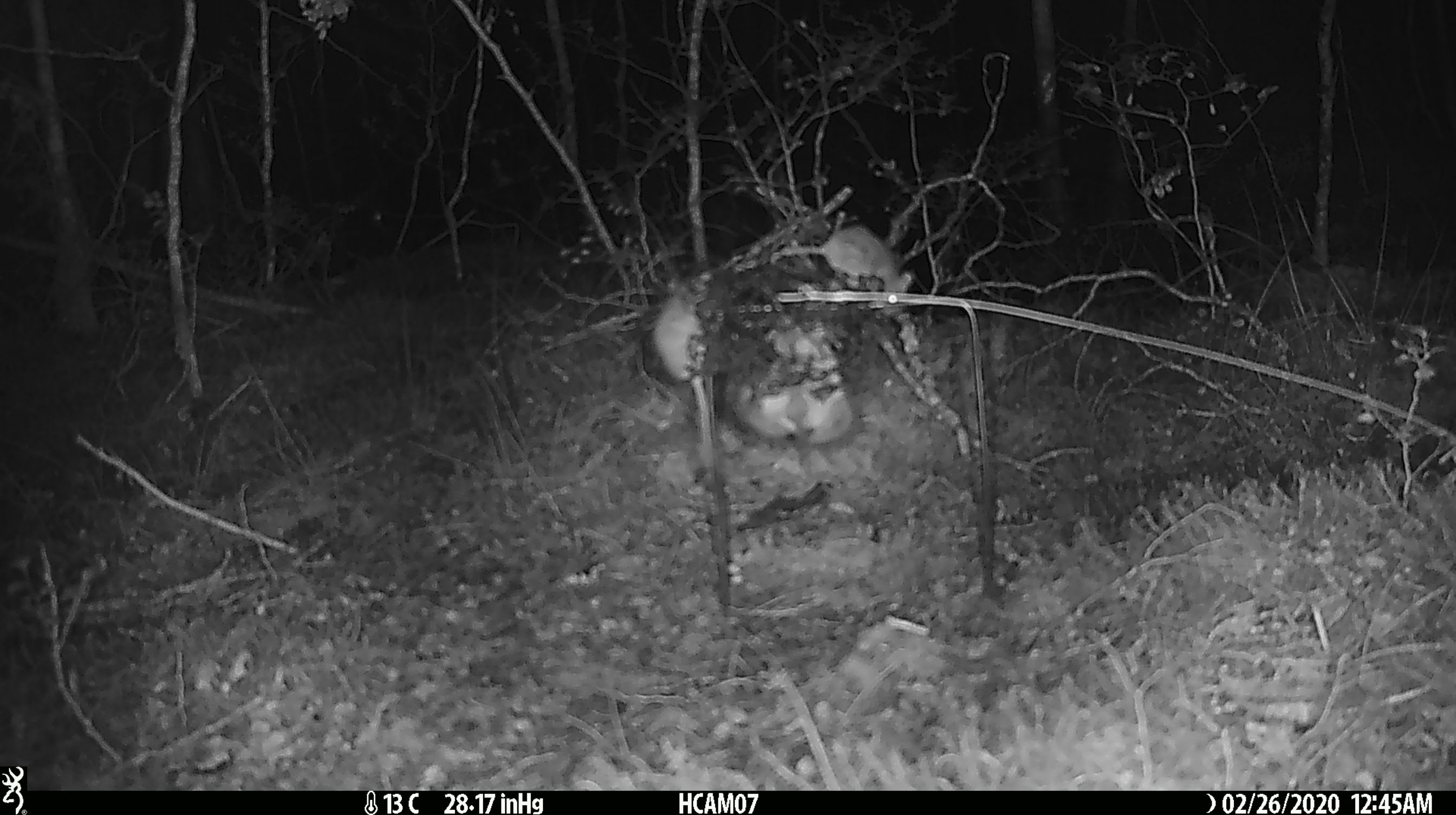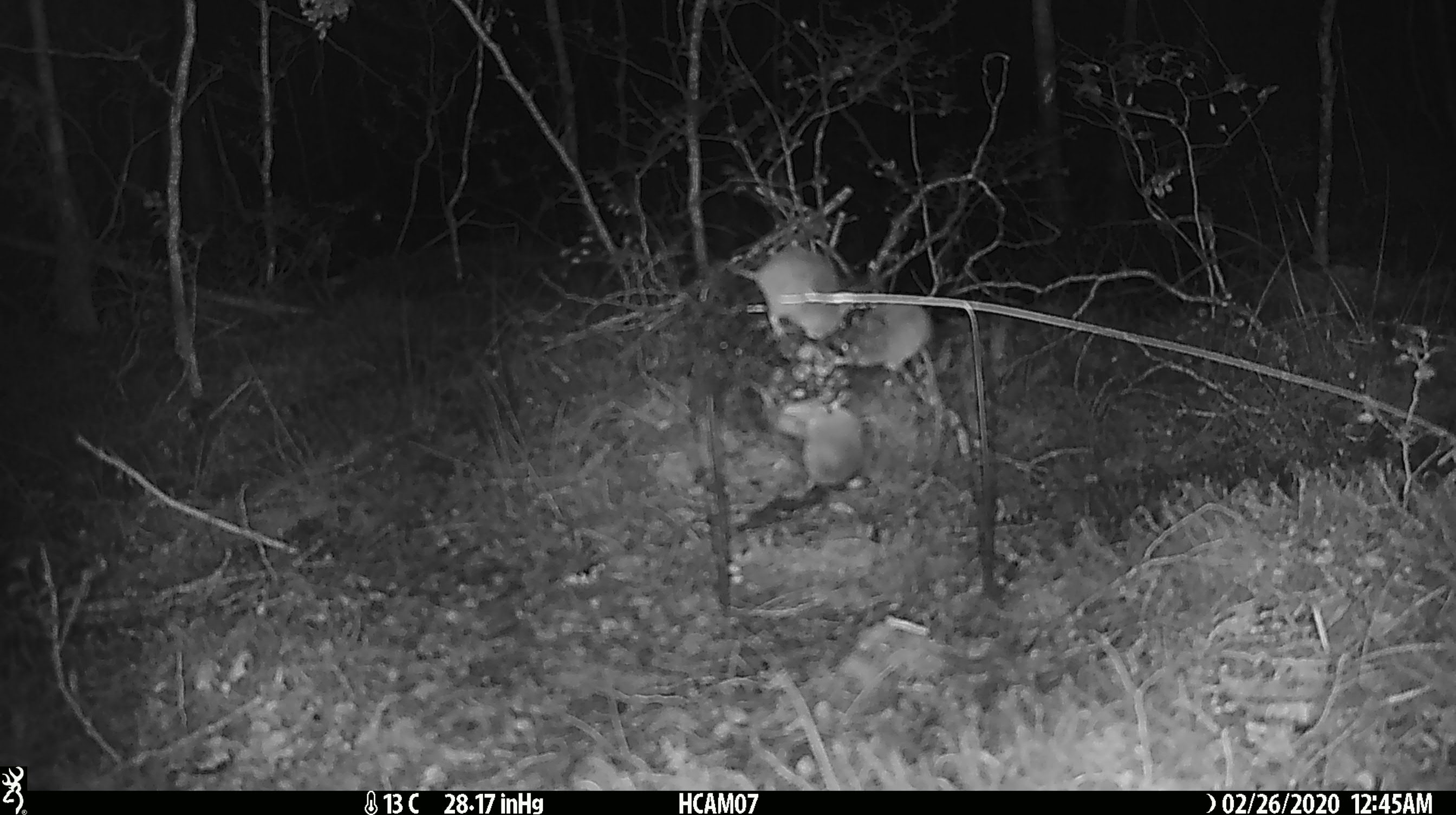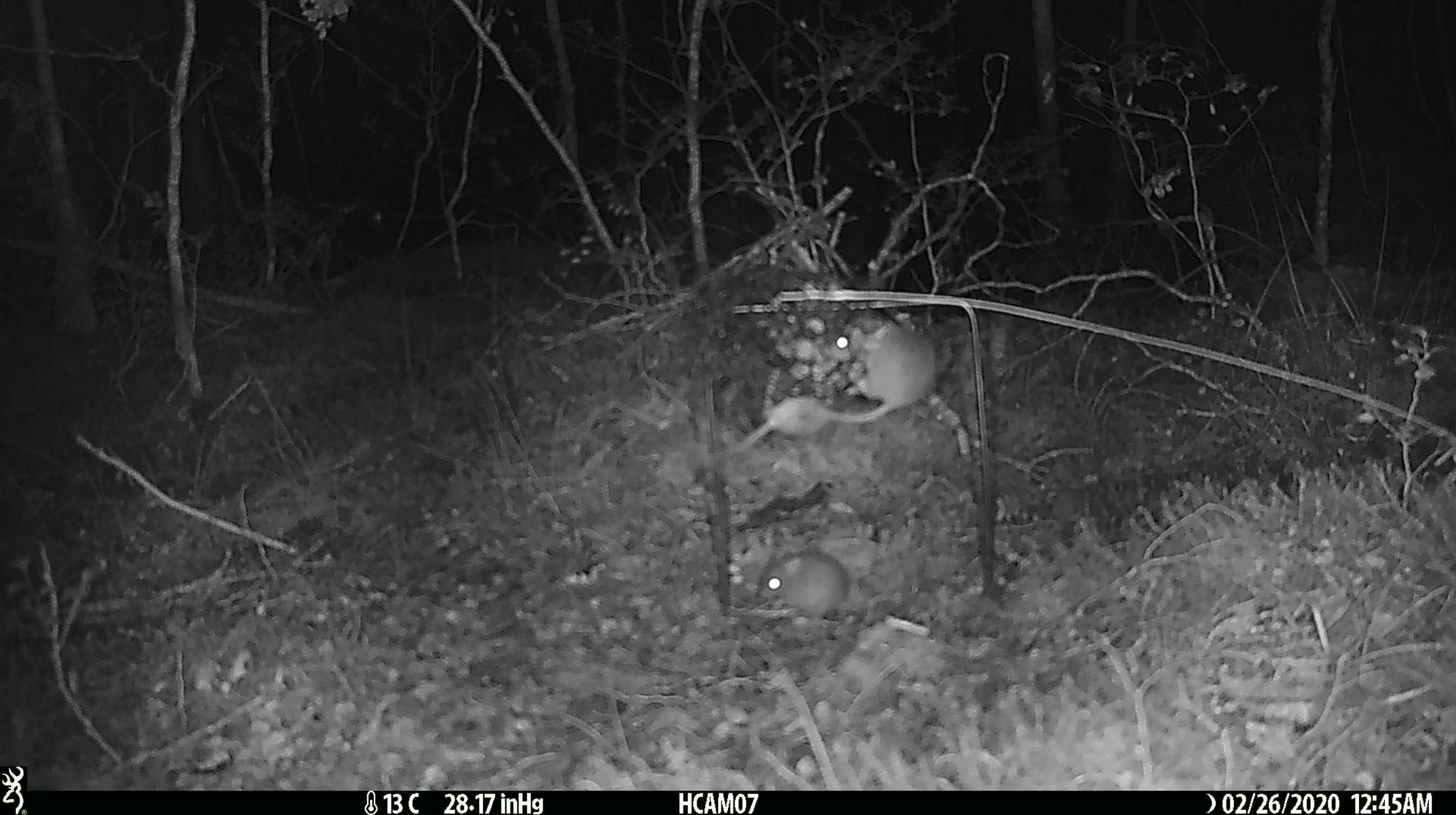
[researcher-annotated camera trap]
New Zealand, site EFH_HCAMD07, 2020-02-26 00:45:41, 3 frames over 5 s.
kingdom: Animalia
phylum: Chordata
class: Mammalia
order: Rodentia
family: Muridae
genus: Mus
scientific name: Mus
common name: mouse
Mouse (Mus).